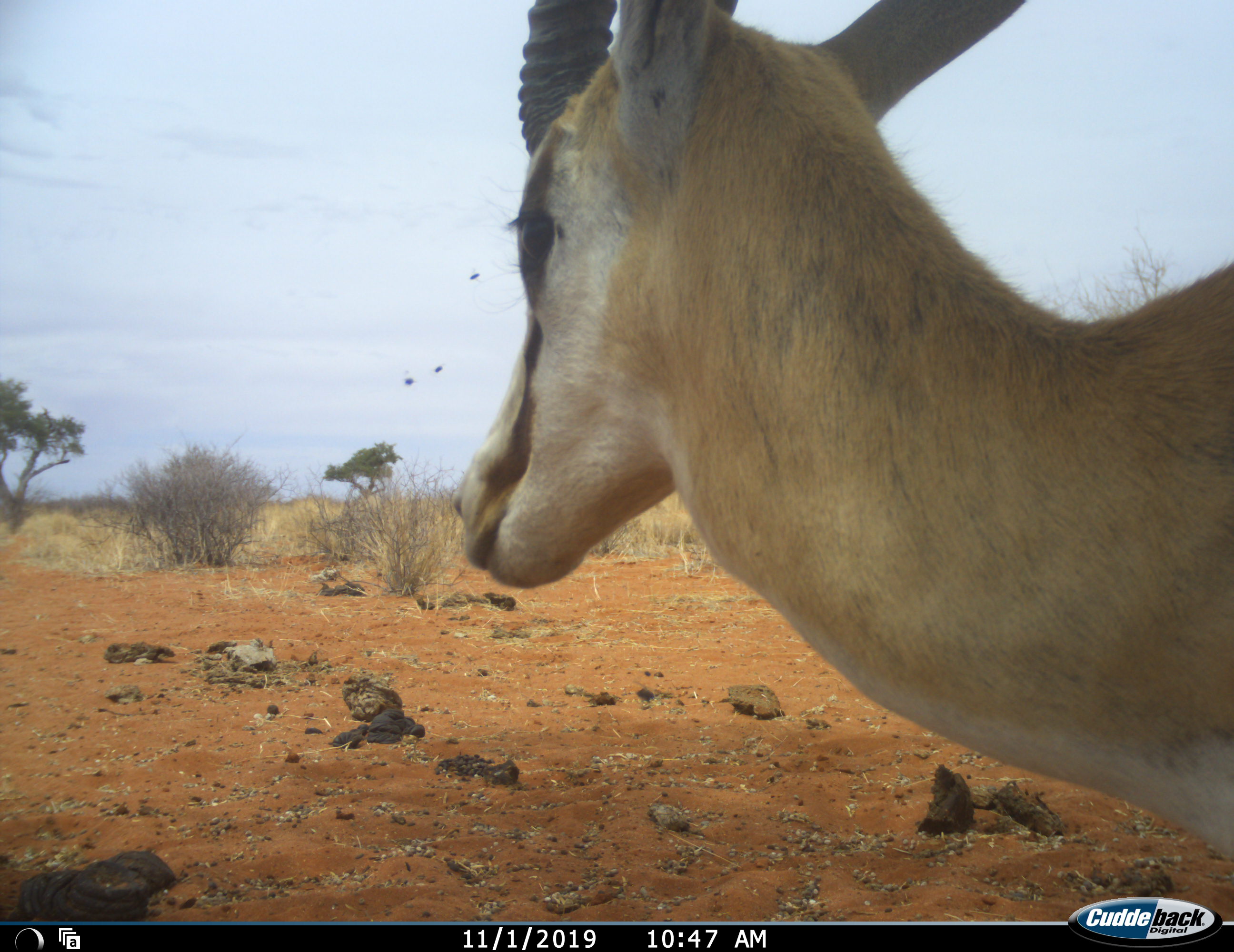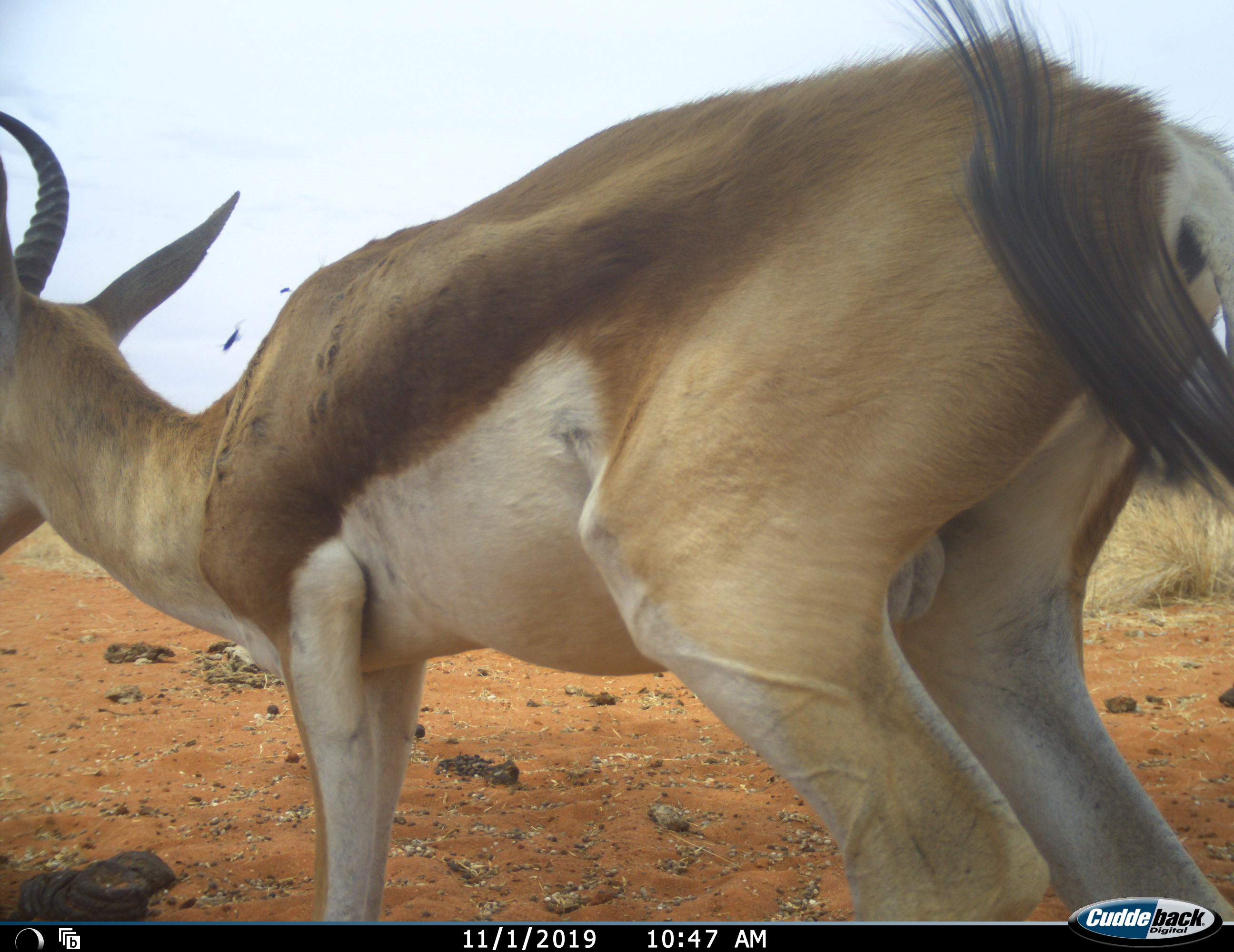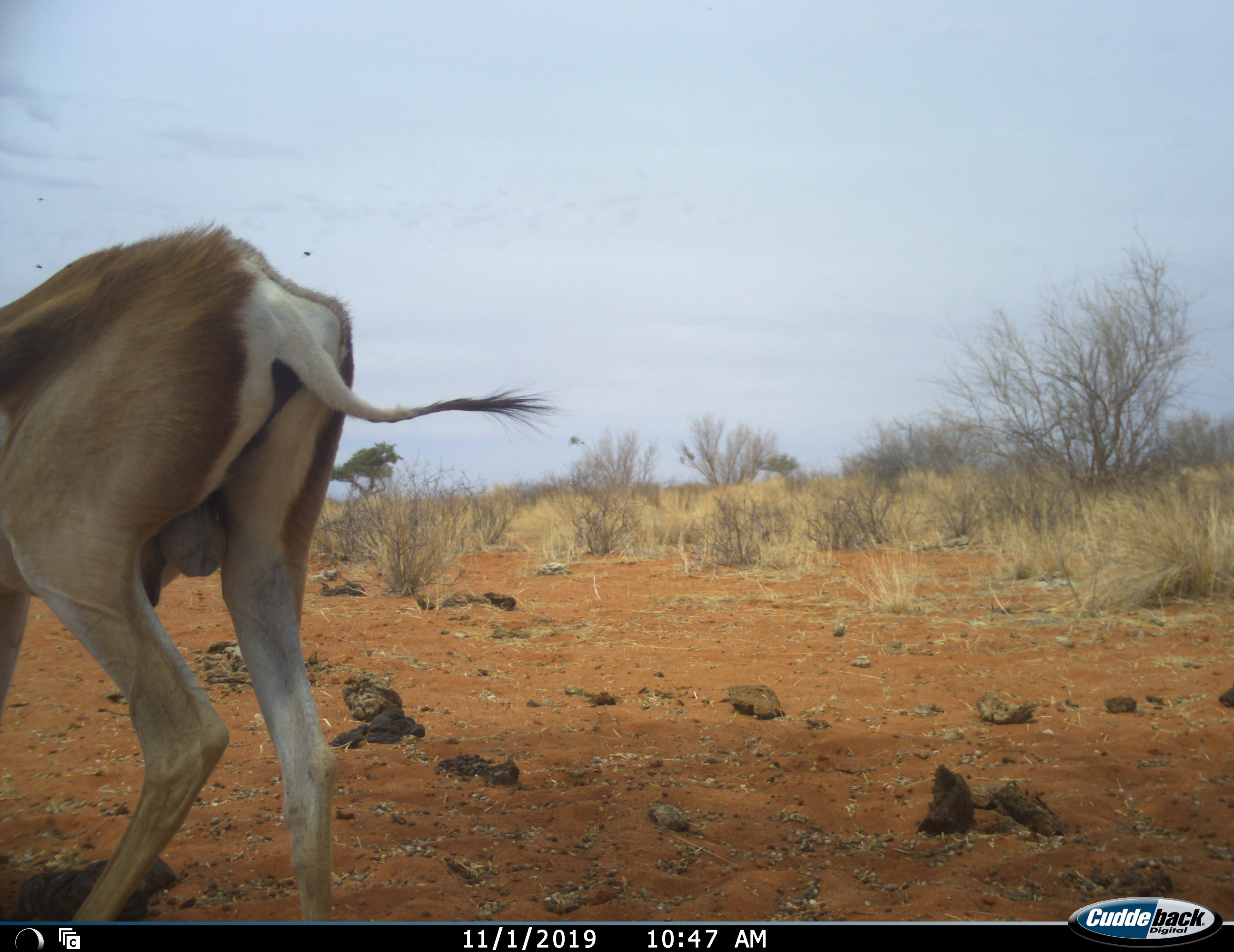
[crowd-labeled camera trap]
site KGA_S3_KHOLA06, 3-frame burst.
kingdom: Animalia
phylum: Chordata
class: Mammalia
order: Artiodactyla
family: Bovidae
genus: Antidorcas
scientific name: Antidorcas marsupialis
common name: springbok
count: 1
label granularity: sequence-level